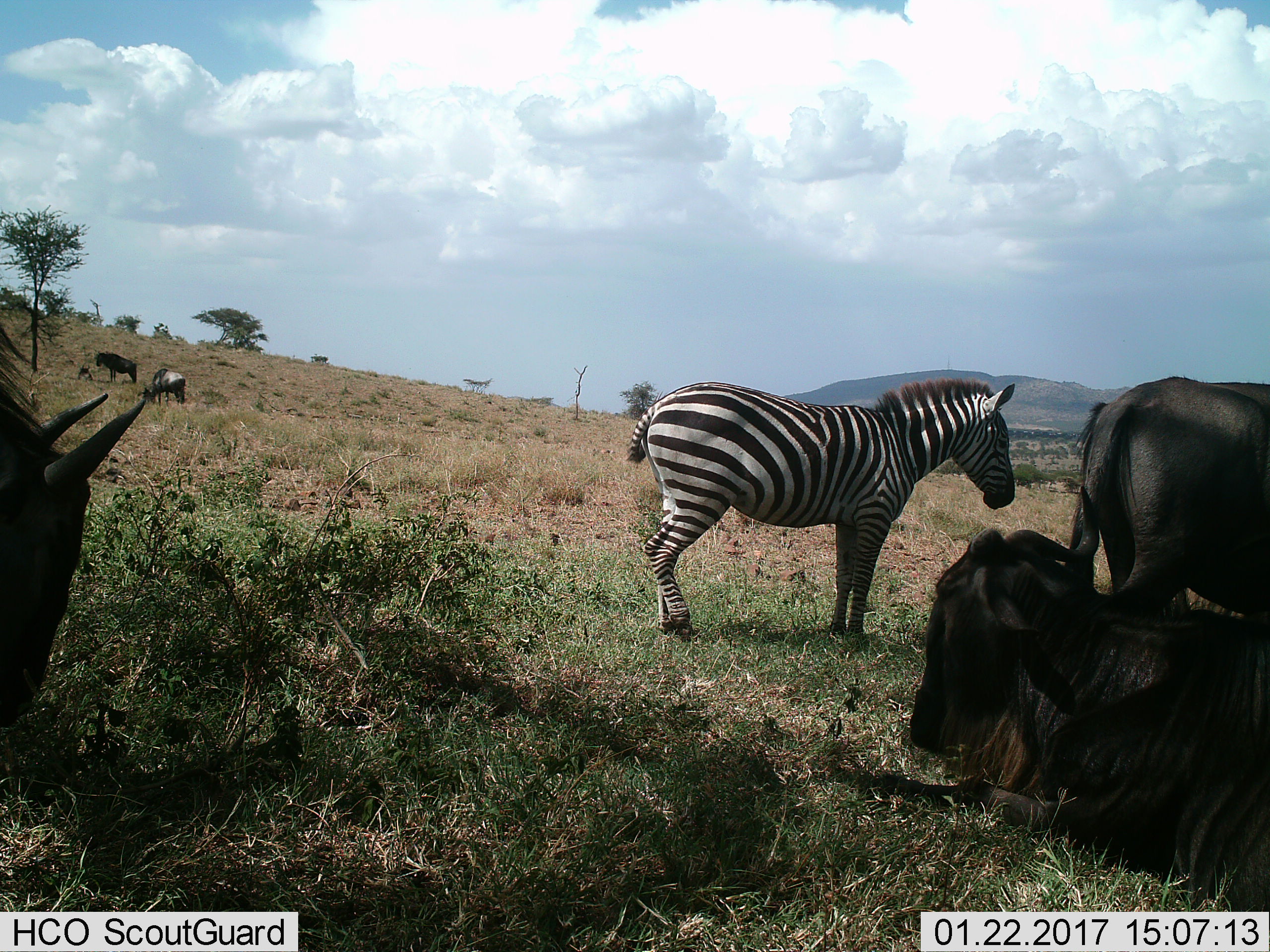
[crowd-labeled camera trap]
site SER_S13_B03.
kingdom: Animalia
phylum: Chordata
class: Mammalia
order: Artiodactyla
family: Bovidae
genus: Connochaetes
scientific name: Connochaetes taurinus taurinus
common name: blue wildebeest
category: wildebeestblue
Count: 5.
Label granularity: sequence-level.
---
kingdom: Animalia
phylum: Chordata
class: Mammalia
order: Perissodactyla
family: Equidae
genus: Equus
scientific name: Equus quagga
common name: plains zebra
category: zebraplains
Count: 1.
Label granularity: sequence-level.